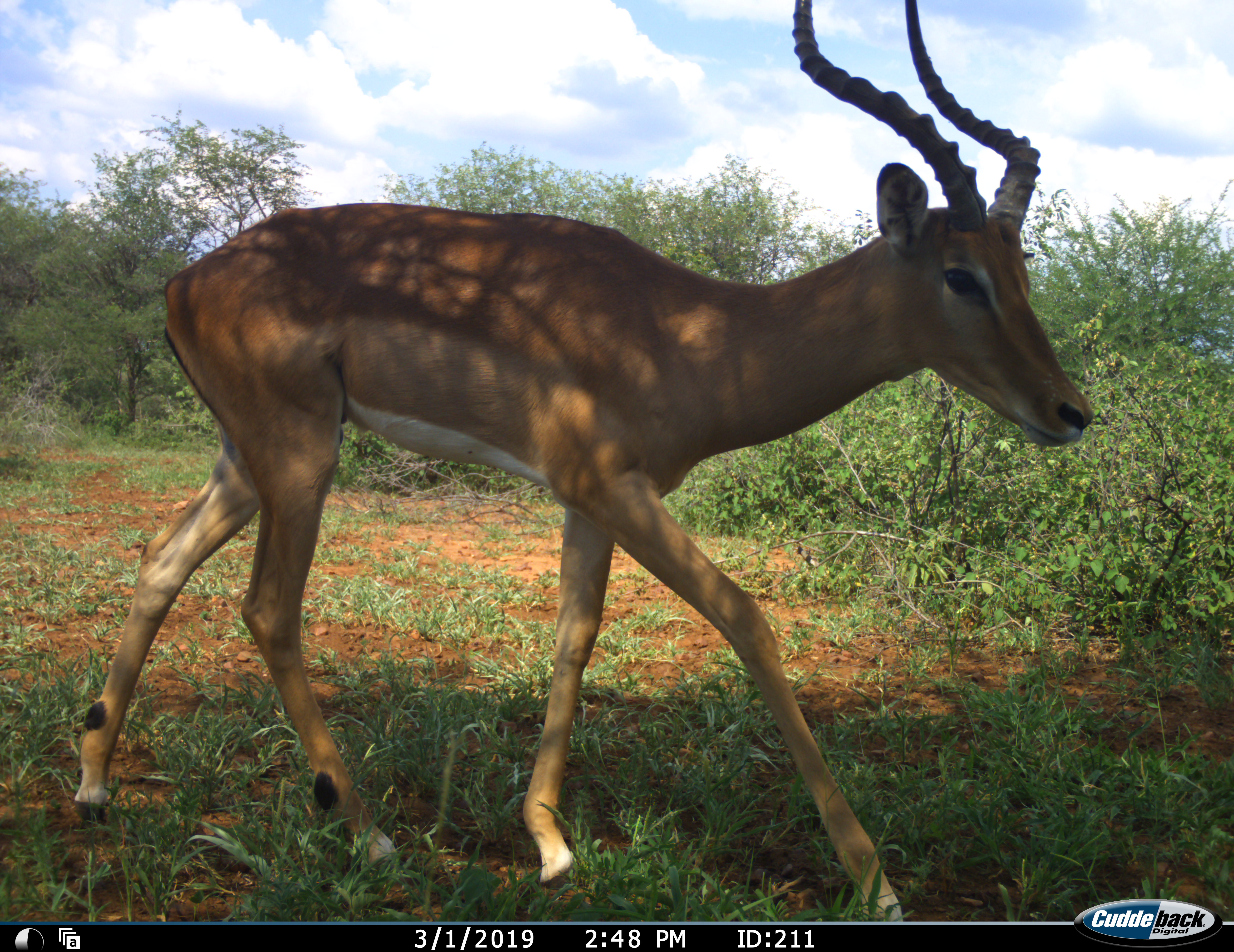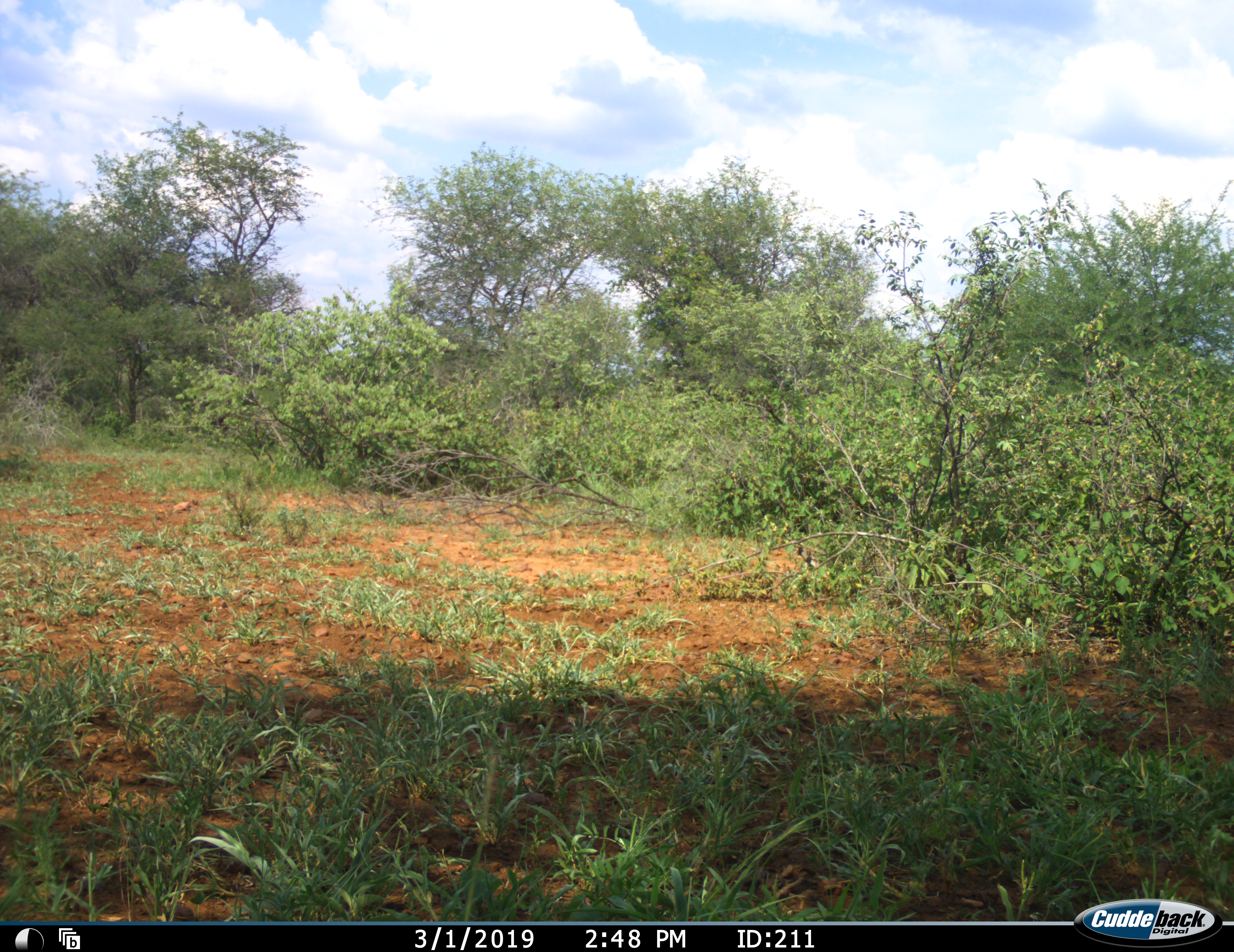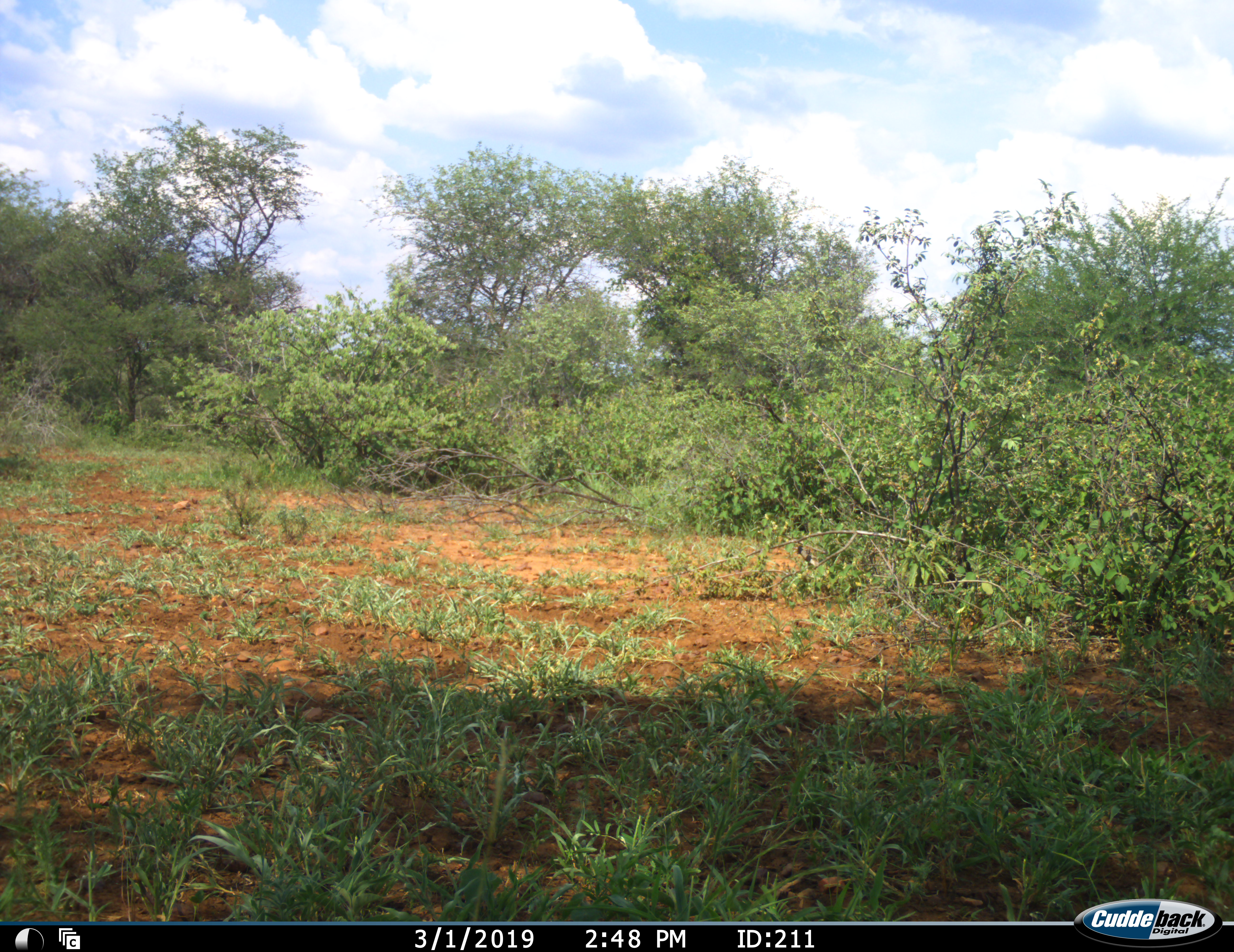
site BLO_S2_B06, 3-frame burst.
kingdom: Animalia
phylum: Chordata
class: Mammalia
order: Artiodactyla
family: Bovidae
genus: Aepyceros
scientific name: Aepyceros melampus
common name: impala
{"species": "impala (Aepyceros melampus)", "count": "1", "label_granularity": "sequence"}